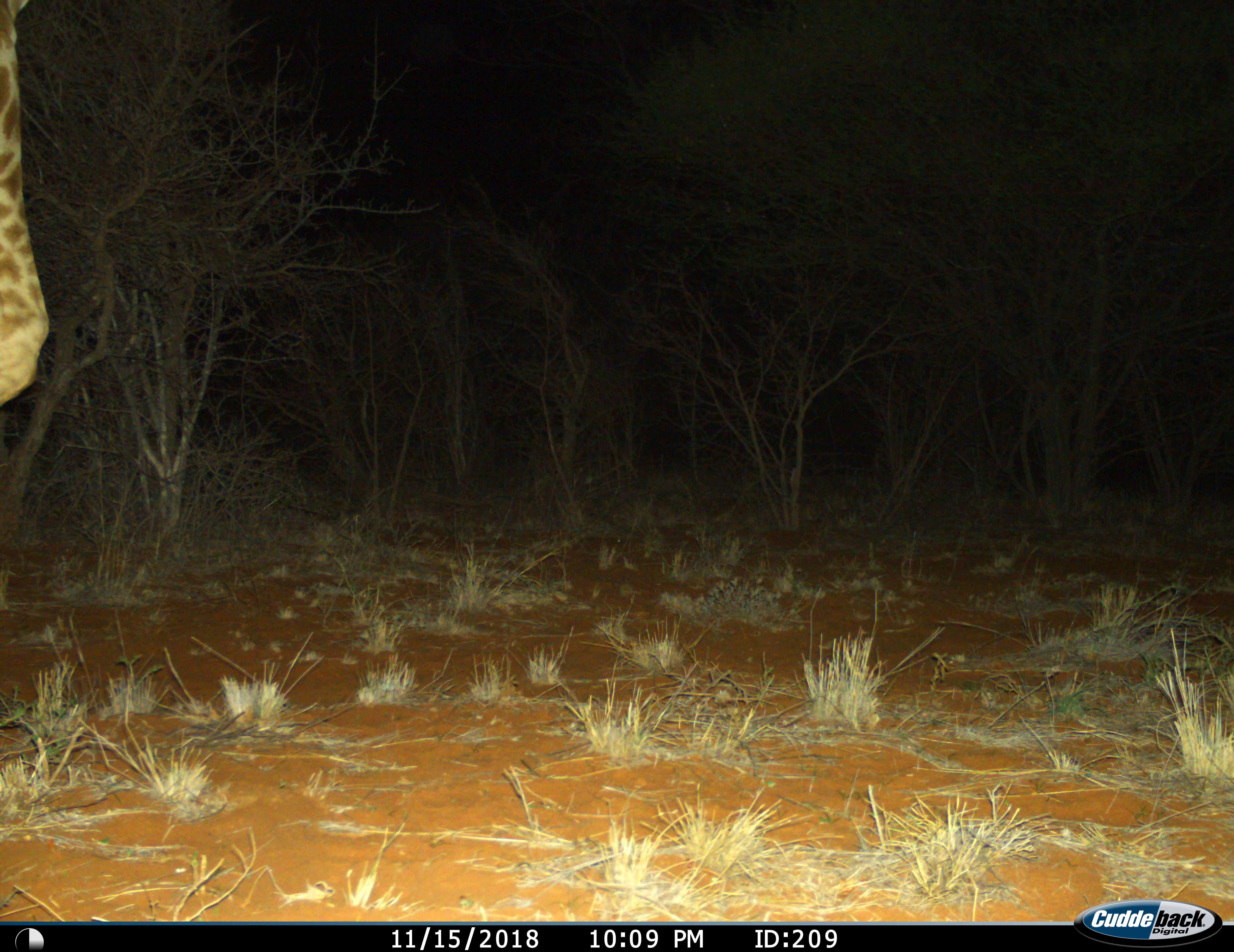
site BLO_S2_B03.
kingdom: Animalia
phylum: Chordata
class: Mammalia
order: Artiodactyla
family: Giraffidae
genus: Giraffa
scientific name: Giraffa camelopardalis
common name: giraffe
Giraffe (Giraffa camelopardalis), count 1. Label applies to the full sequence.